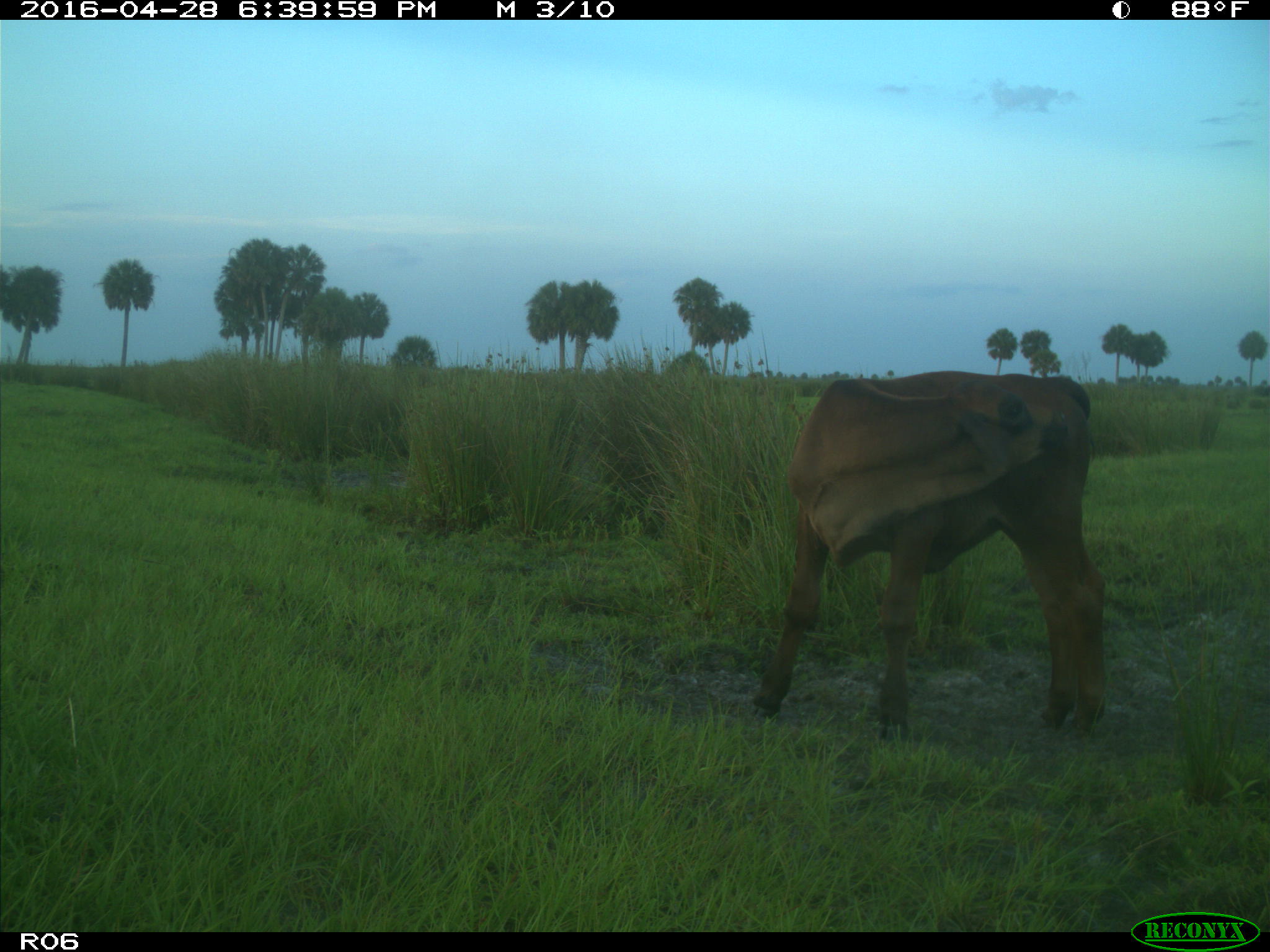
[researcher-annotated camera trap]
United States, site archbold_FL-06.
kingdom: Animalia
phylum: Chordata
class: Mammalia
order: Artiodactyla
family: Bovidae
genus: Bos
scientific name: Bos taurus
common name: domestic cow